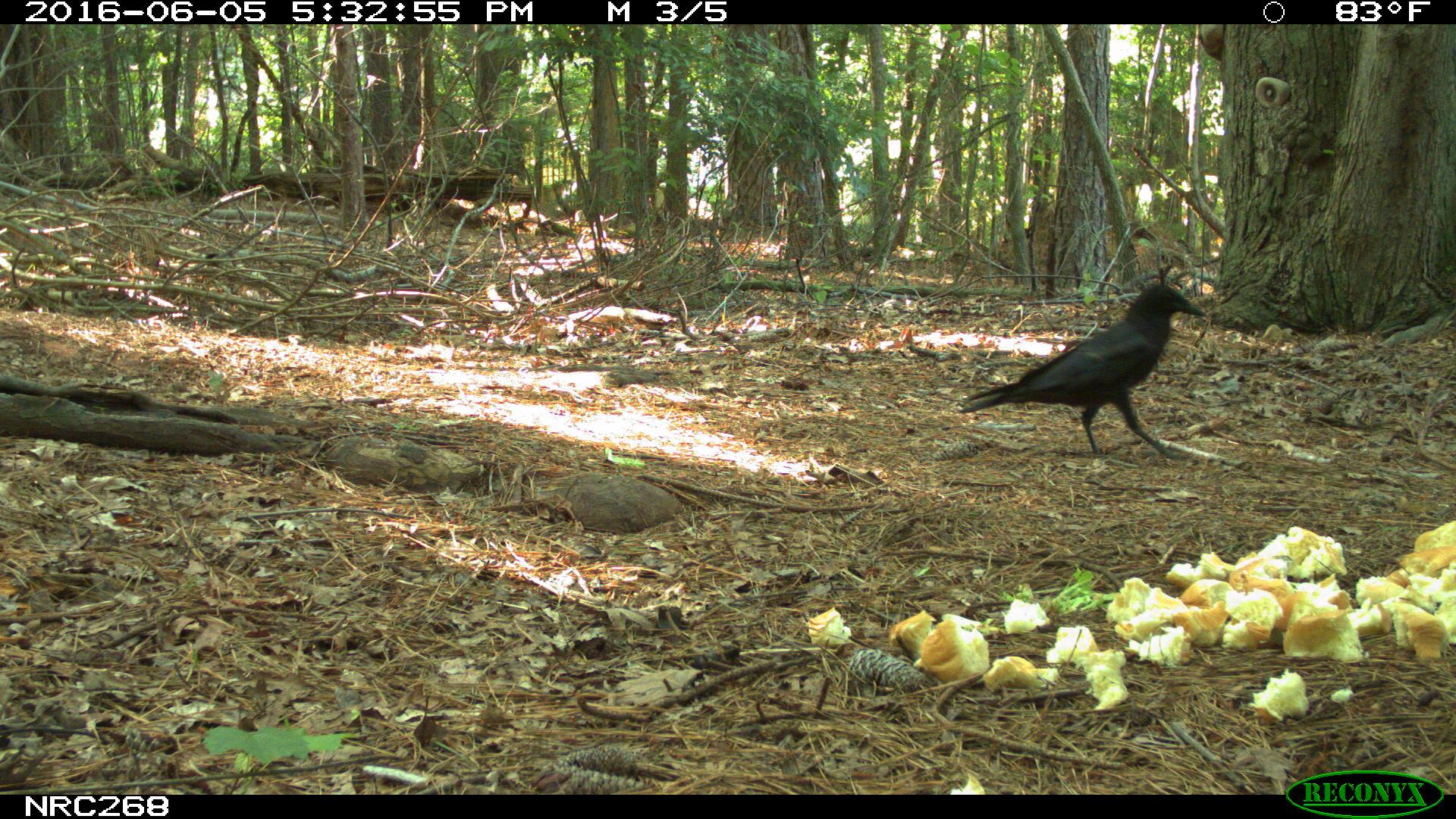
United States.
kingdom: Animalia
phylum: Chordata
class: Aves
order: Passeriformes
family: Corvidae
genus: Corvus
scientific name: Corvus brachyrhynchos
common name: american crow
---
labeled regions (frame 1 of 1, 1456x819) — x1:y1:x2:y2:
American Crow: 962:281:1202:468